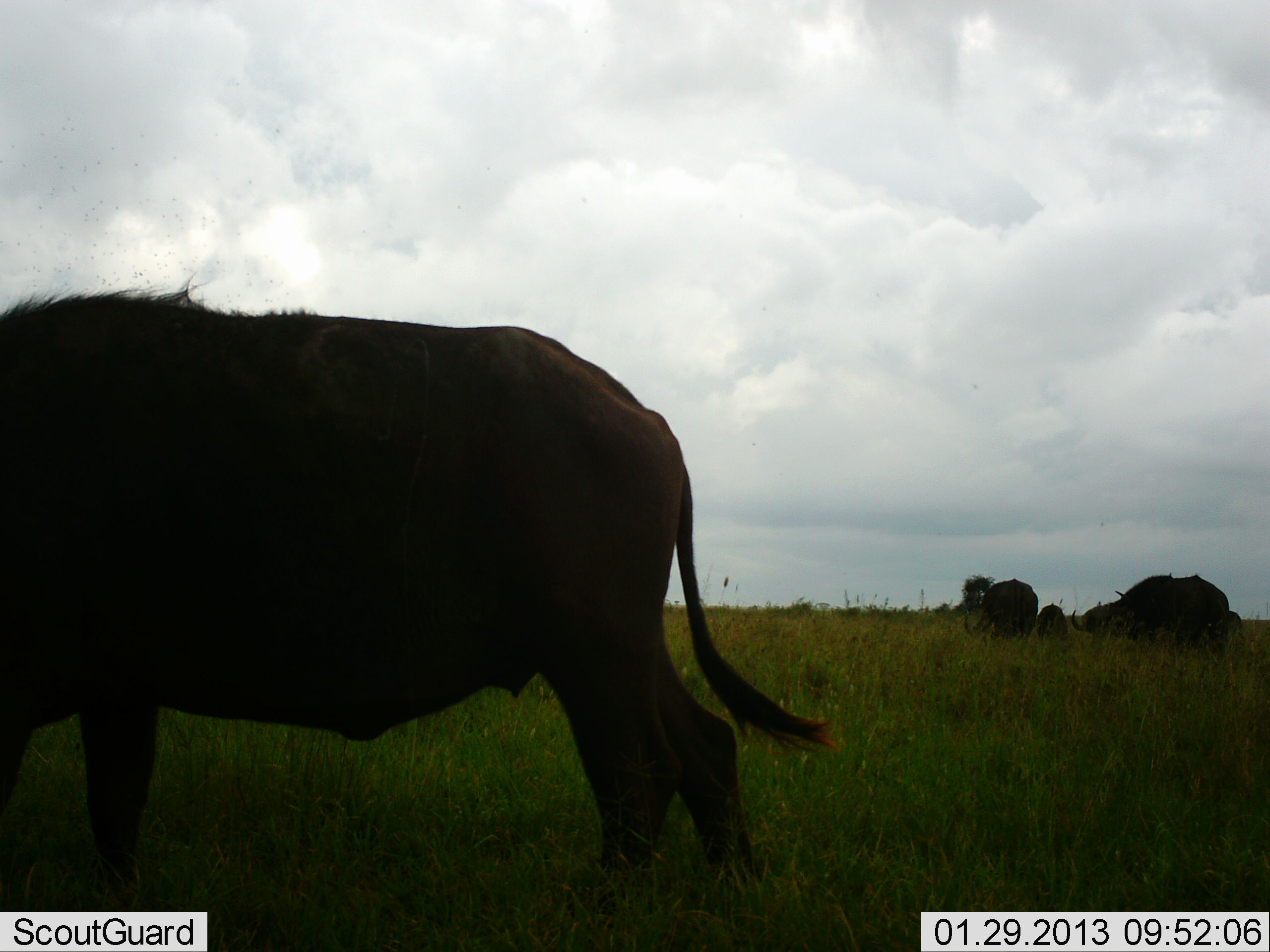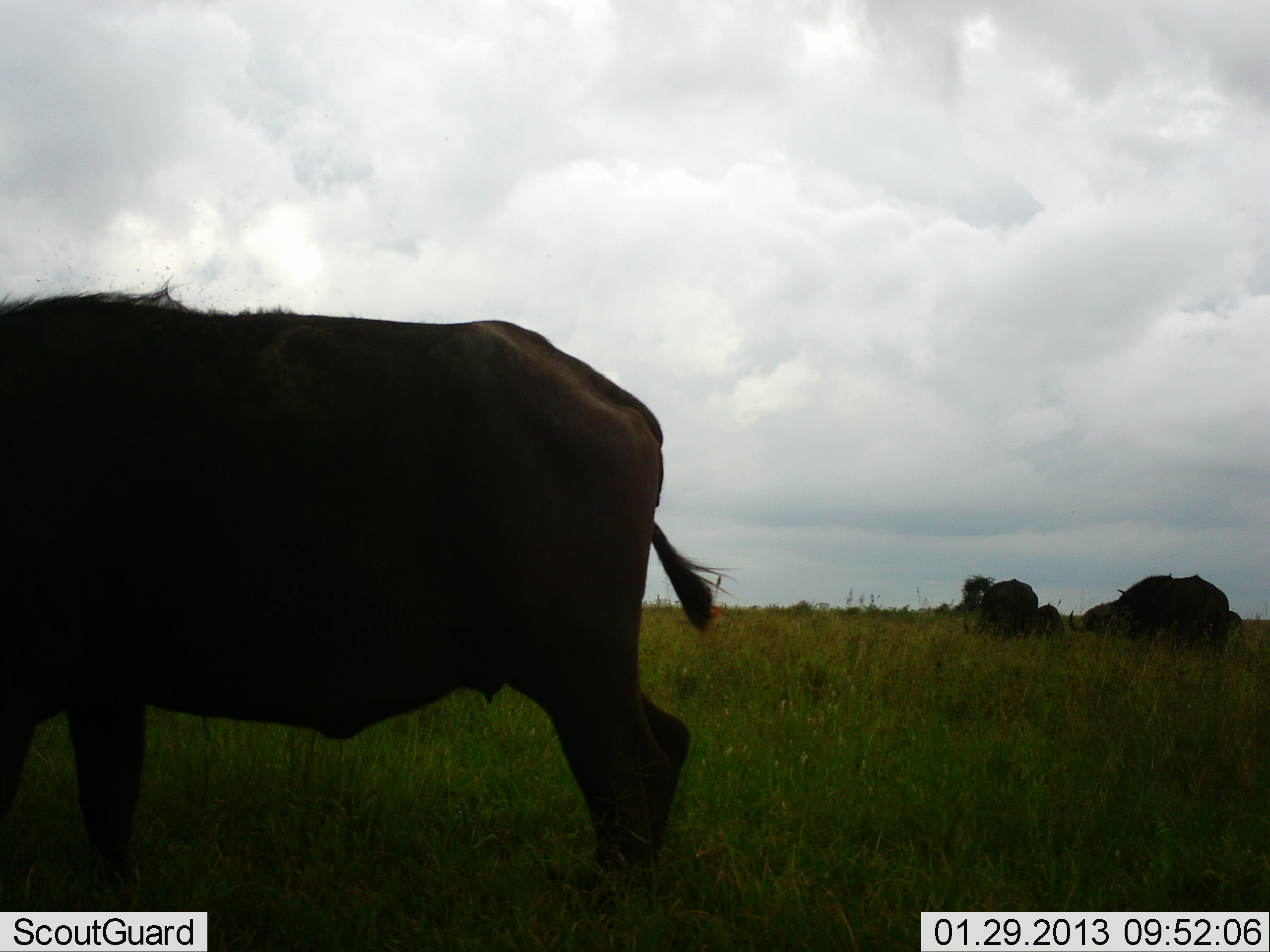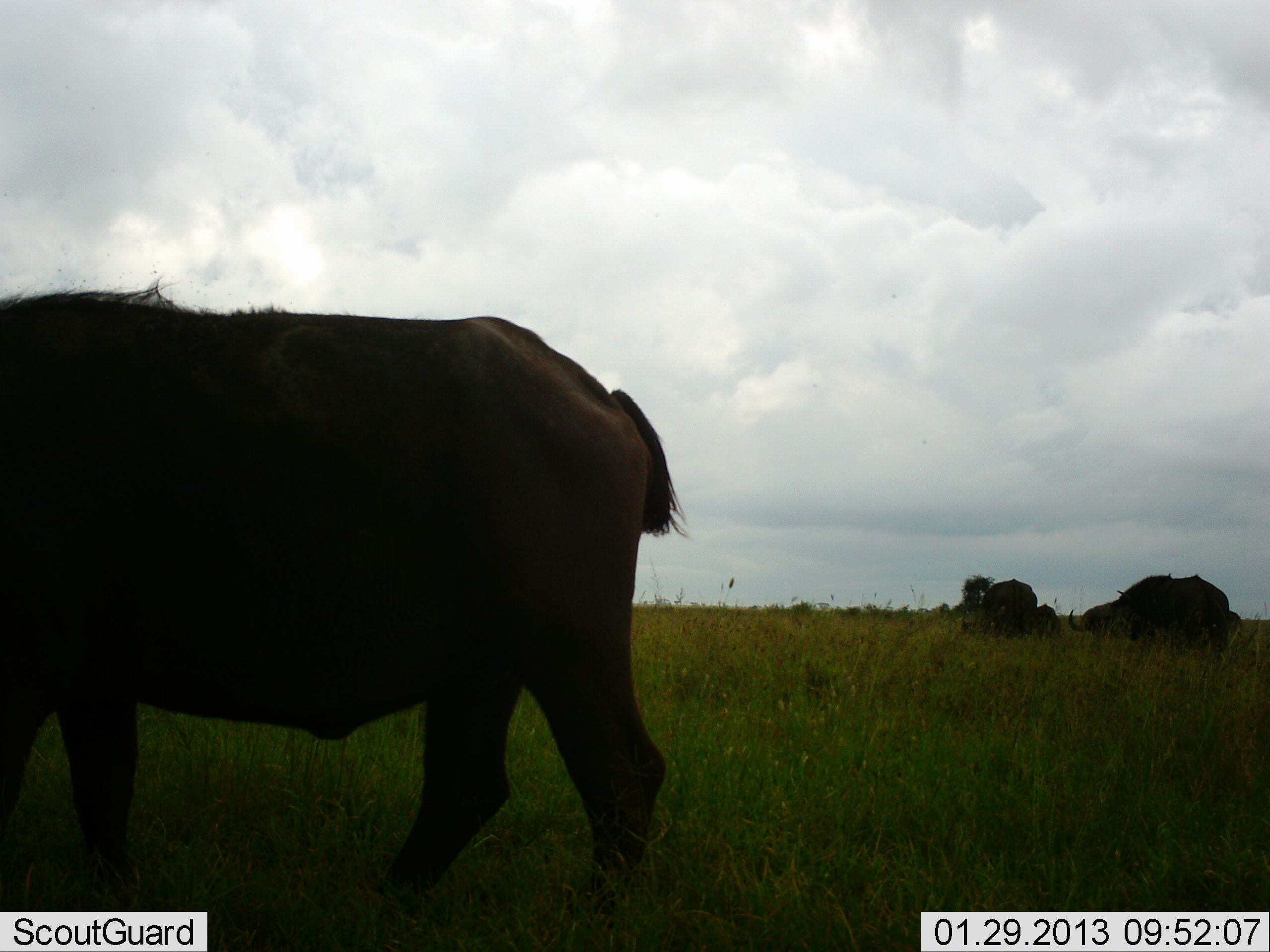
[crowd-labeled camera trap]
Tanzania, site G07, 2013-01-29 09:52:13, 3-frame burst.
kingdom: Animalia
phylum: Chordata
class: Mammalia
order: Artiodactyla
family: Bovidae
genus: Syncerus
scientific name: Syncerus caffer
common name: cape buffalo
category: buffalo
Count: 4.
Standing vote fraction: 63%.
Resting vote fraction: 32%.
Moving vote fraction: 26%.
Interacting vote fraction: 0%.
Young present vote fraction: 42%.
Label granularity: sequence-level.